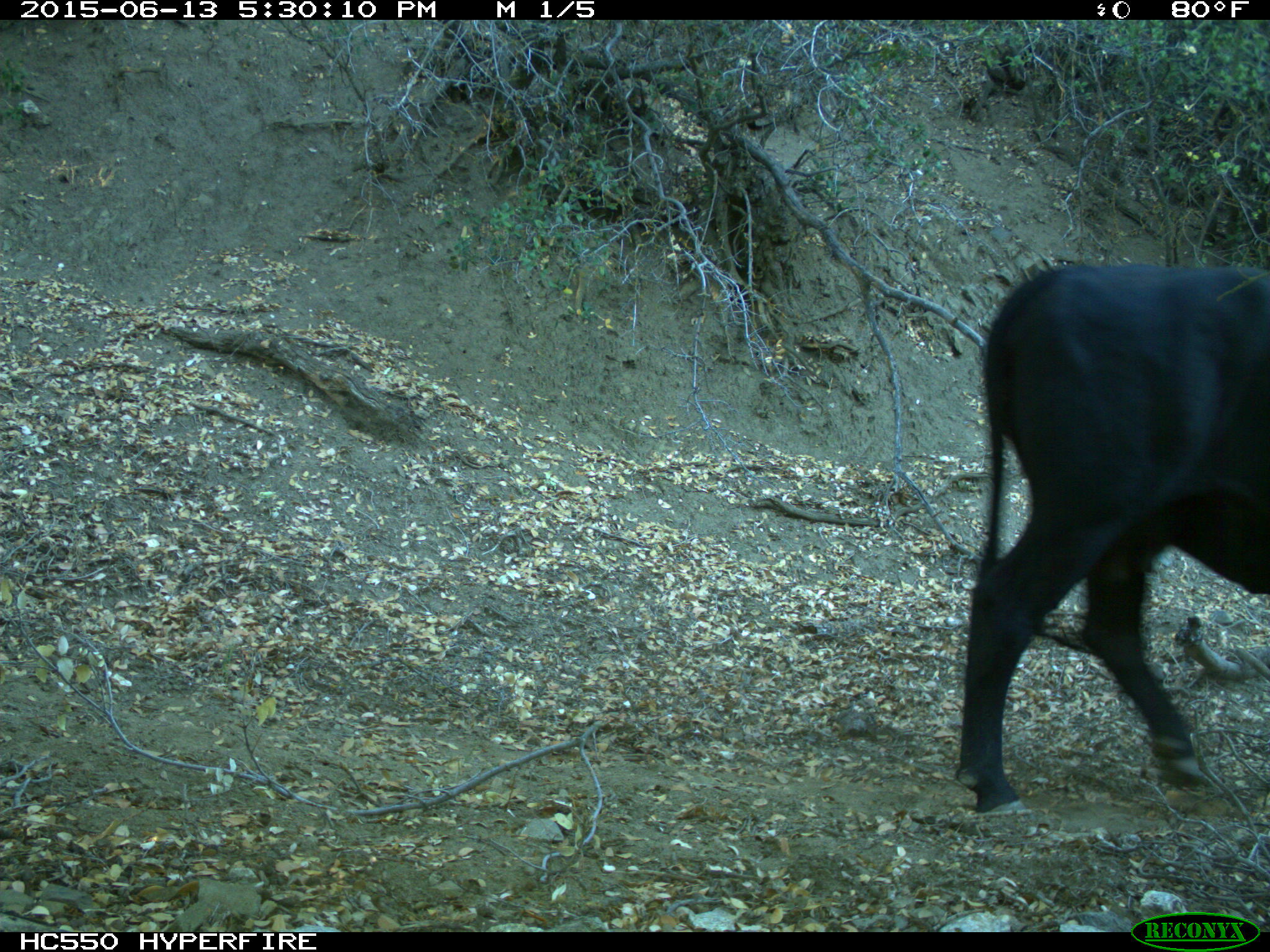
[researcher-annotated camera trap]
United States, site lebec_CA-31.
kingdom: Animalia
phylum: Chordata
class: Mammalia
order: Artiodactyla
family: Bovidae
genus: Bos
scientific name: Bos taurus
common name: domestic cow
Bos taurus (domestic cow).